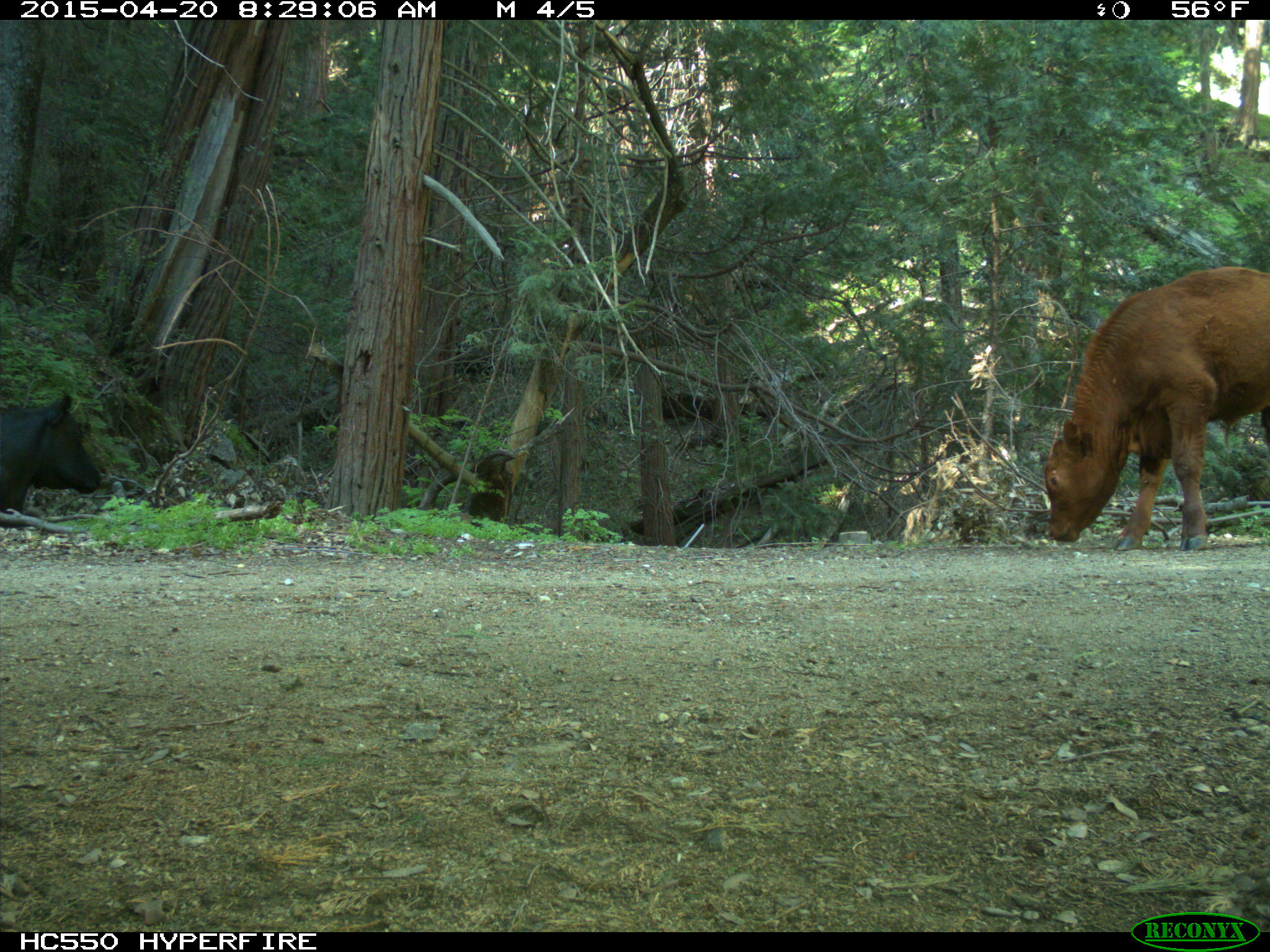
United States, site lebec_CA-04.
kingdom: Animalia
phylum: Chordata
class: Mammalia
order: Artiodactyla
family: Bovidae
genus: Bos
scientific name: Bos taurus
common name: domestic cow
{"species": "Bos taurus (domestic cow)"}